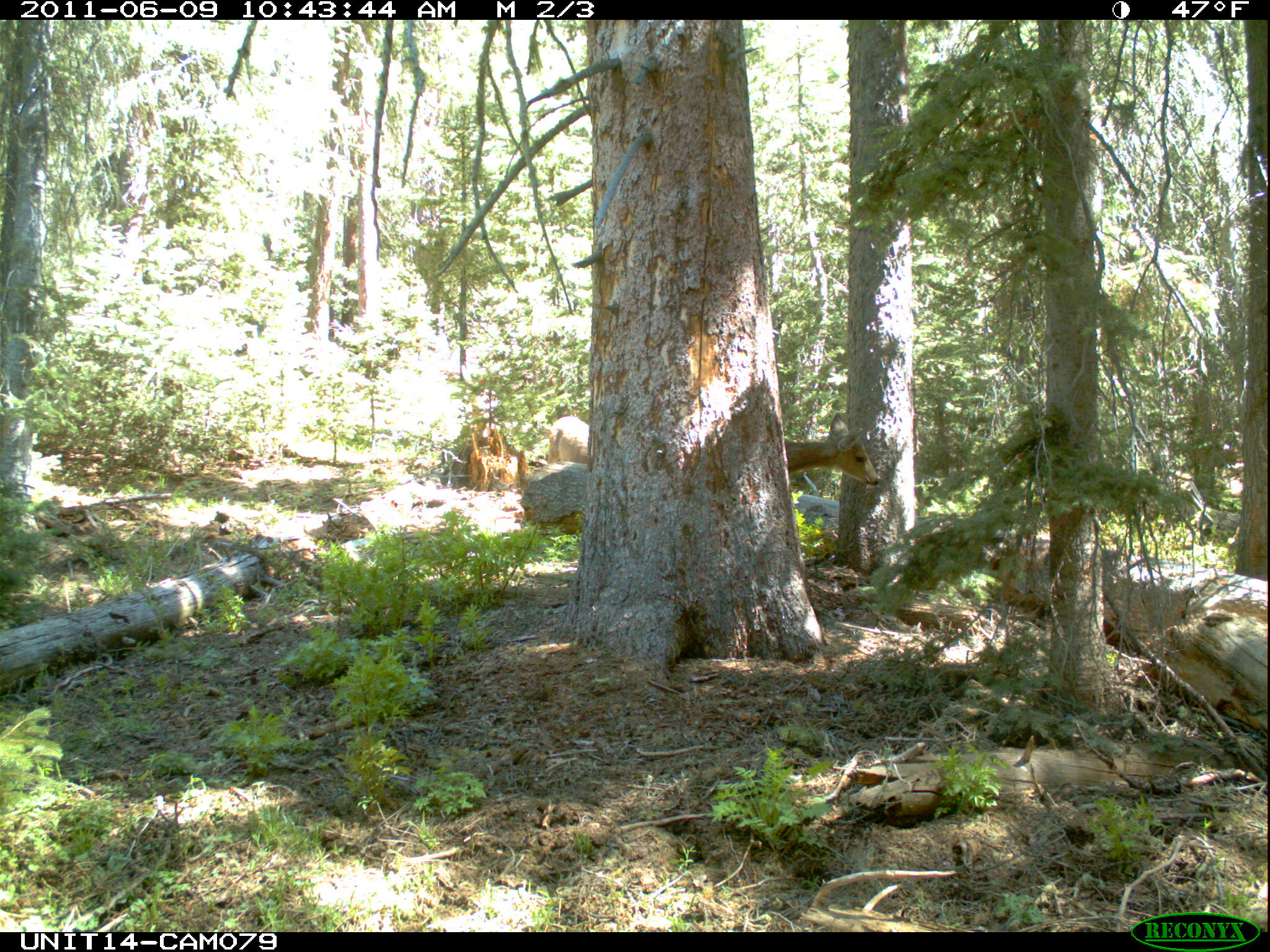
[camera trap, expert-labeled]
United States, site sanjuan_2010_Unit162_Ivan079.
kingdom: Animalia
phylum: Chordata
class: Mammalia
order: Artiodactyla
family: Cervidae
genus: Odocoileus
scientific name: Odocoileus hemionus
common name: mule deer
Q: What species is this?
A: Odocoileus hemionus (mule deer).